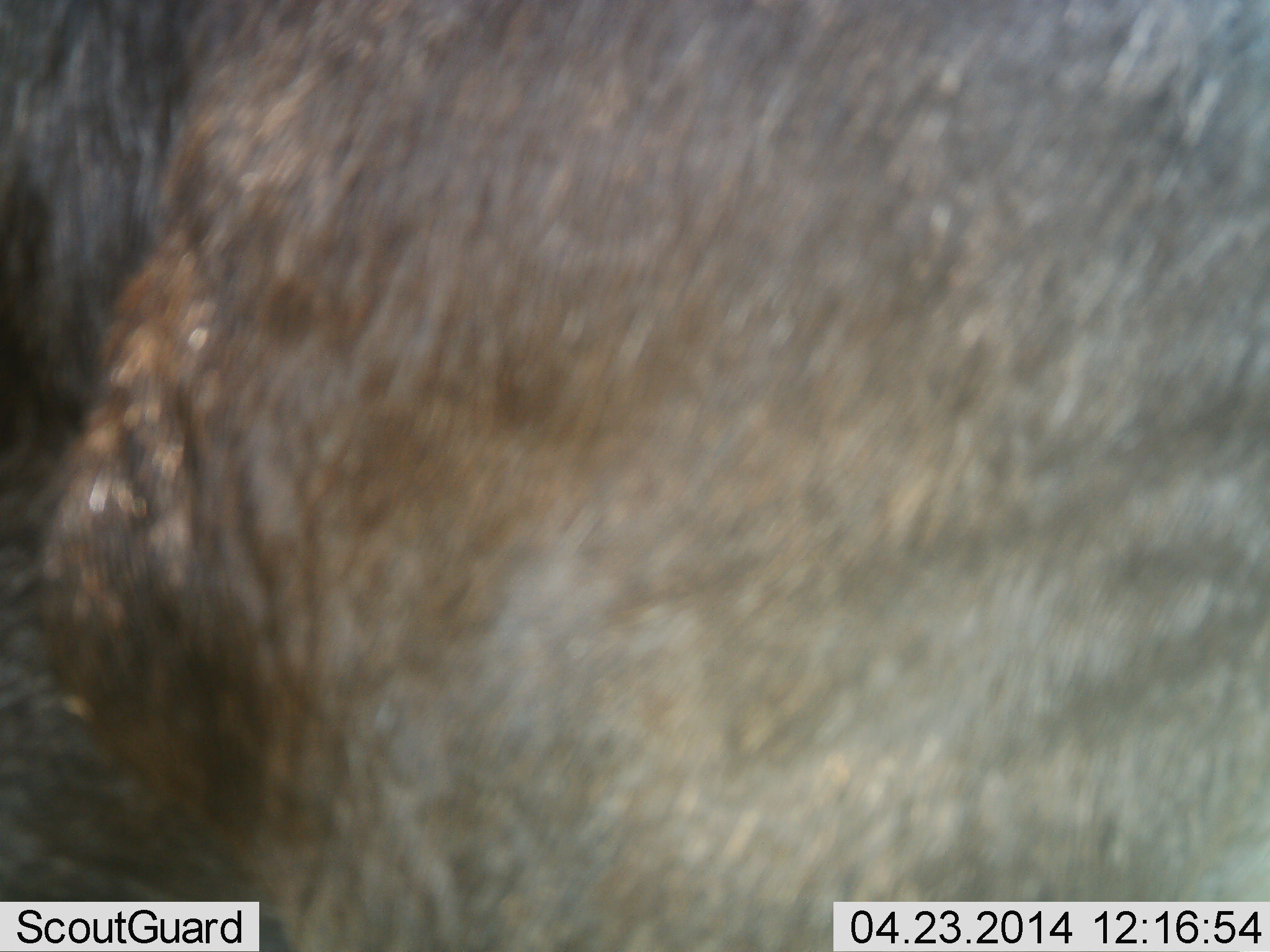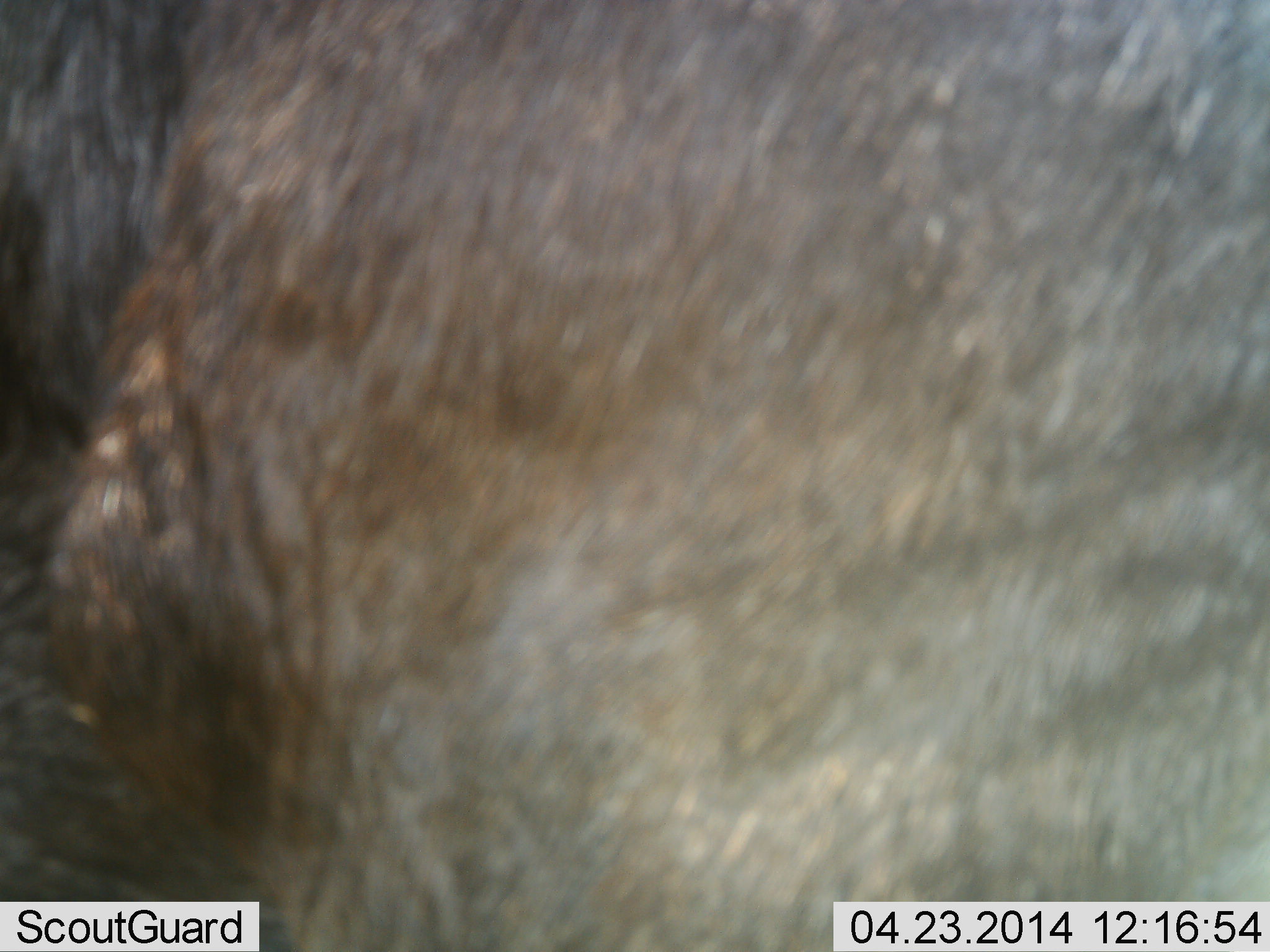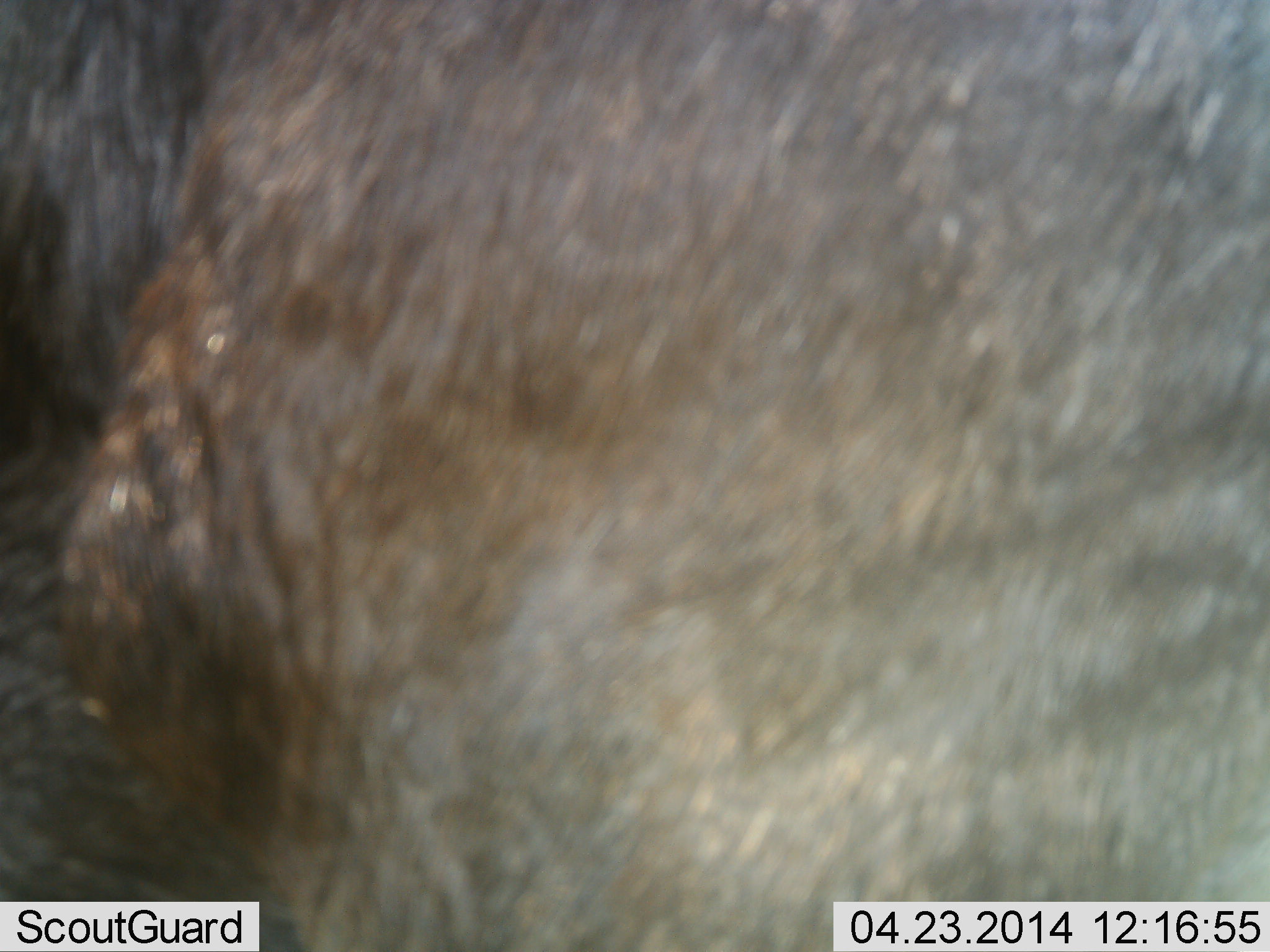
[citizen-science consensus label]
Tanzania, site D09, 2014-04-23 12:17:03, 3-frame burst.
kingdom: Animalia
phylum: Chordata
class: Mammalia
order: Artiodactyla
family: Bovidae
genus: Connochaetes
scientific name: Connochaetes taurinus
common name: blue wildebeest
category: wildebeest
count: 1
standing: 85%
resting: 0%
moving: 6%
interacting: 9%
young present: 0%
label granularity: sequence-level